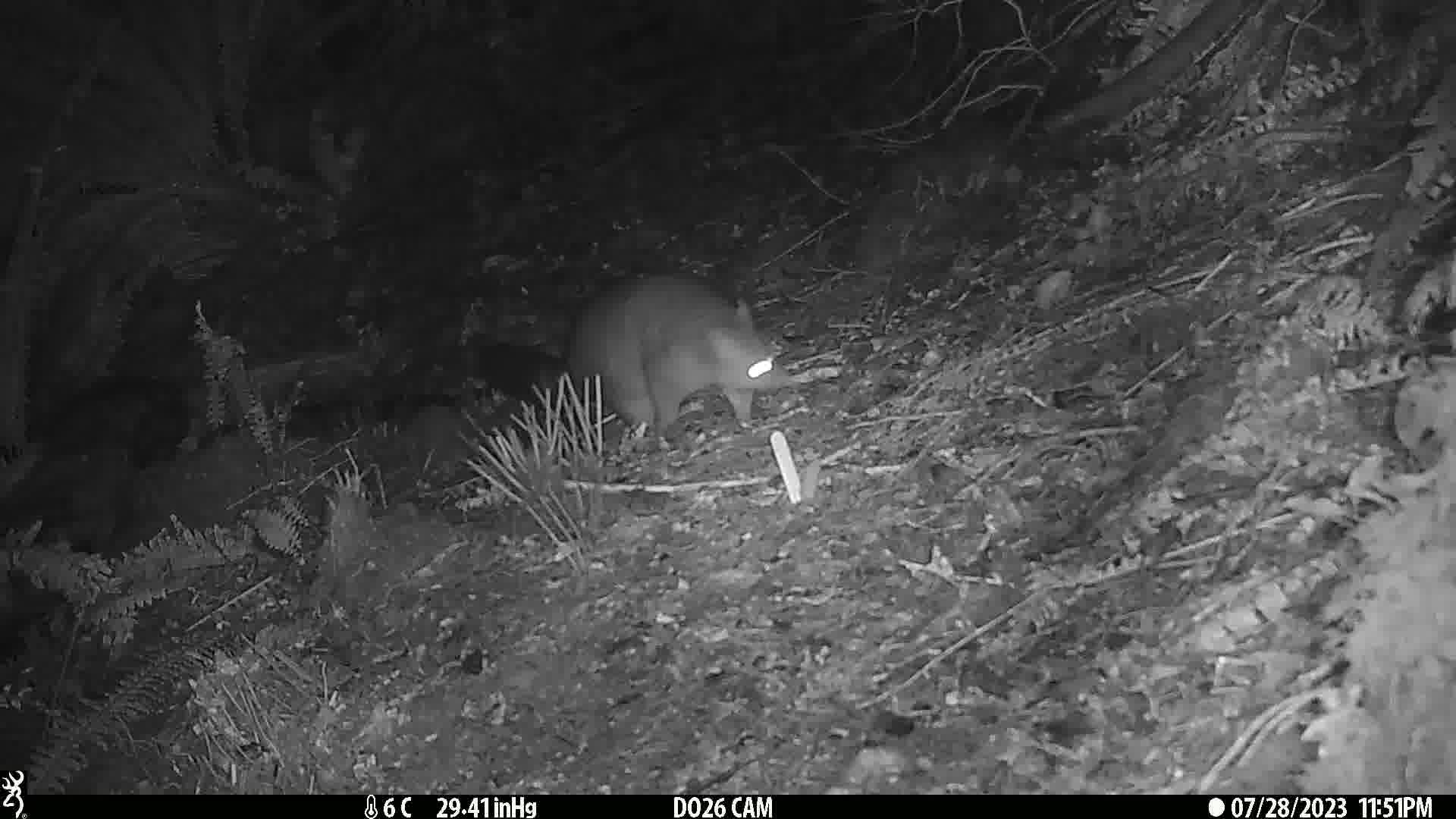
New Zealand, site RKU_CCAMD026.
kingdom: Animalia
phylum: Chordata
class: Mammalia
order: Diprotodontia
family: Phalangeridae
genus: Trichosurus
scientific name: Trichosurus vulpecula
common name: common brushtail possum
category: possum